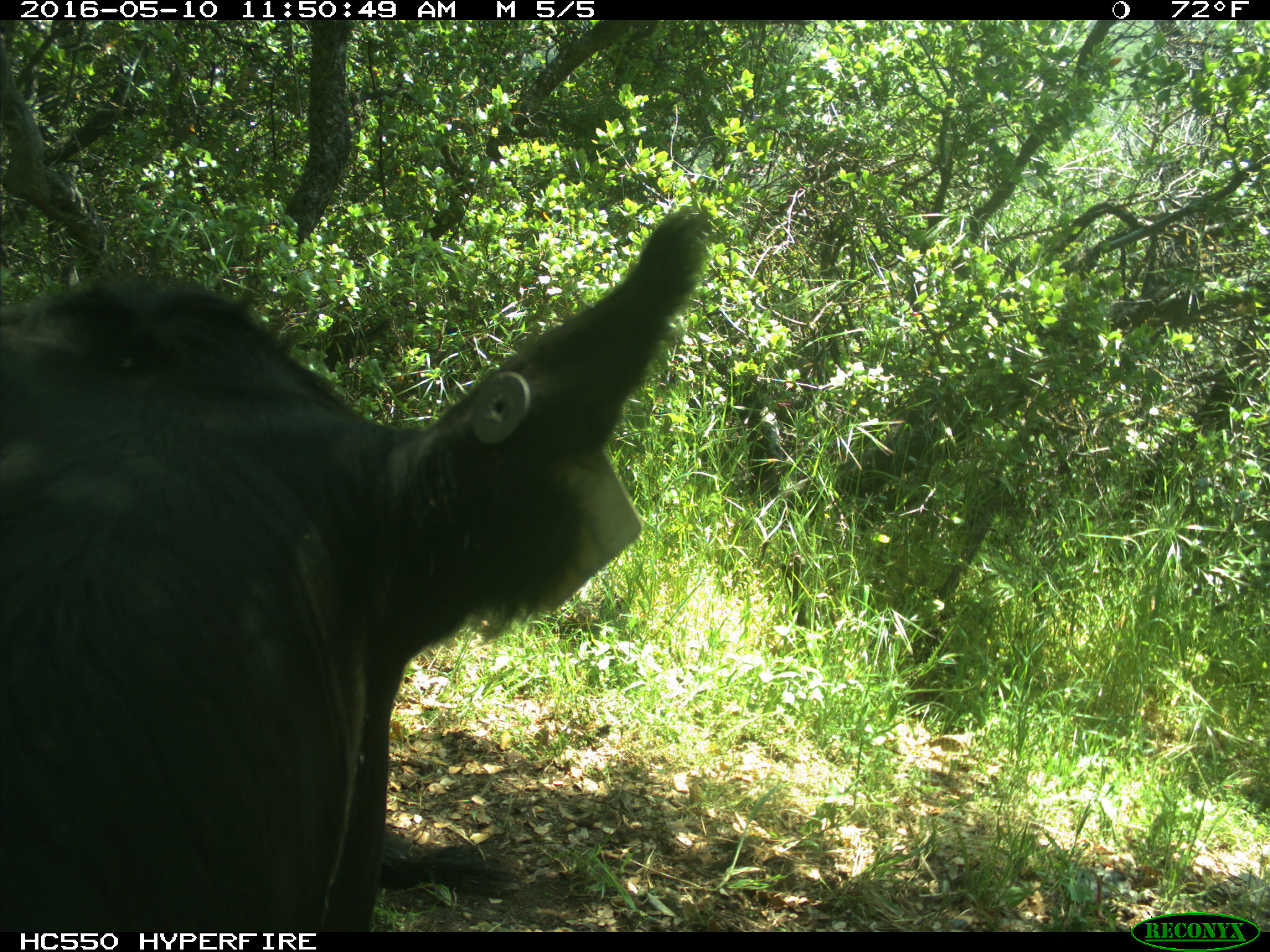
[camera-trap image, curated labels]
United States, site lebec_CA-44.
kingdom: Animalia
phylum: Chordata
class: Mammalia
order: Artiodactyla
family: Bovidae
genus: Bos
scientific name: Bos taurus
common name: domestic cow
Bos taurus (domestic cow).